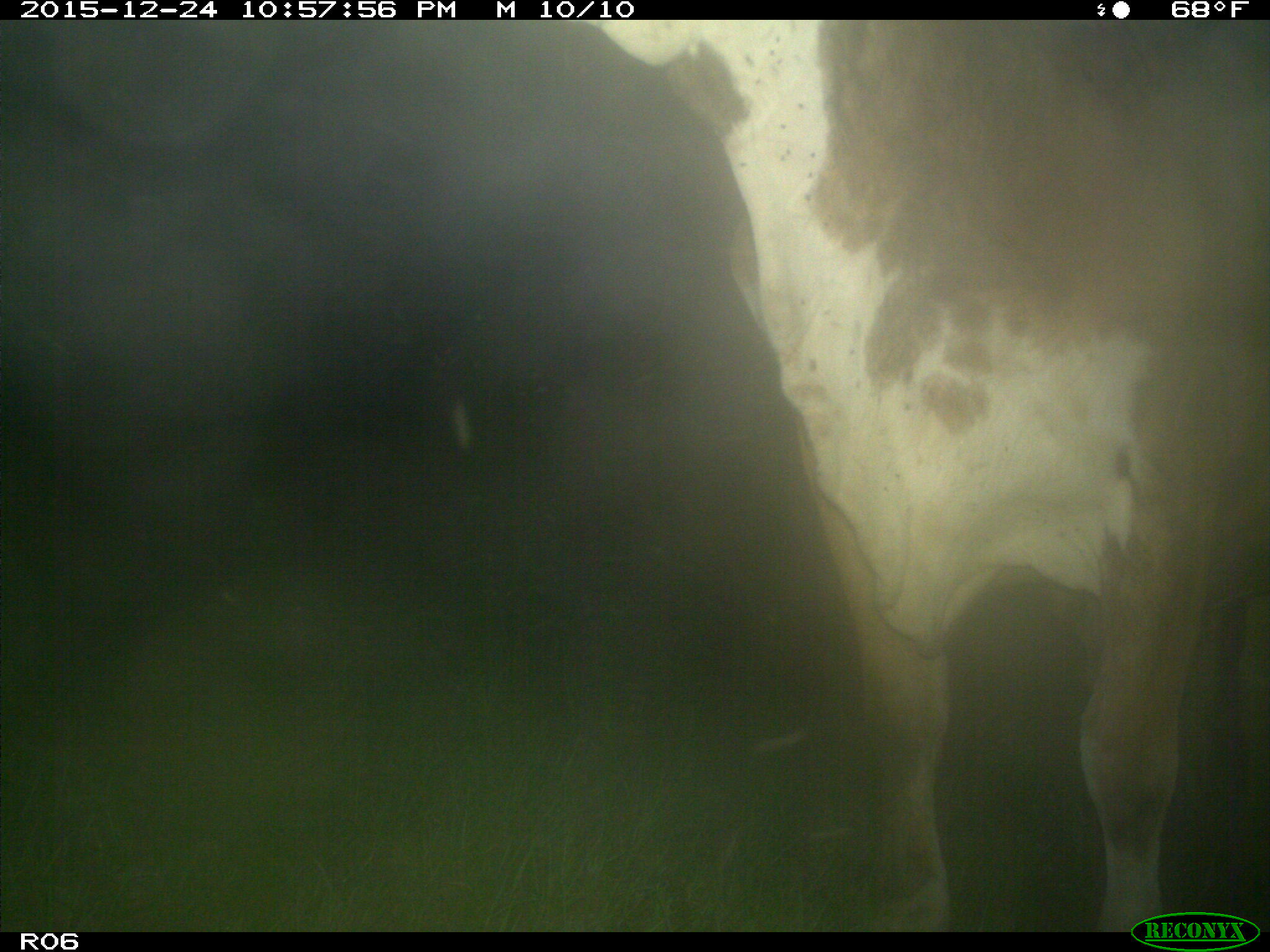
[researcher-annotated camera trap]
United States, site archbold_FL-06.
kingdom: Animalia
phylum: Chordata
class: Mammalia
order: Artiodactyla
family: Bovidae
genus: Bos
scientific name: Bos taurus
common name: domestic cow